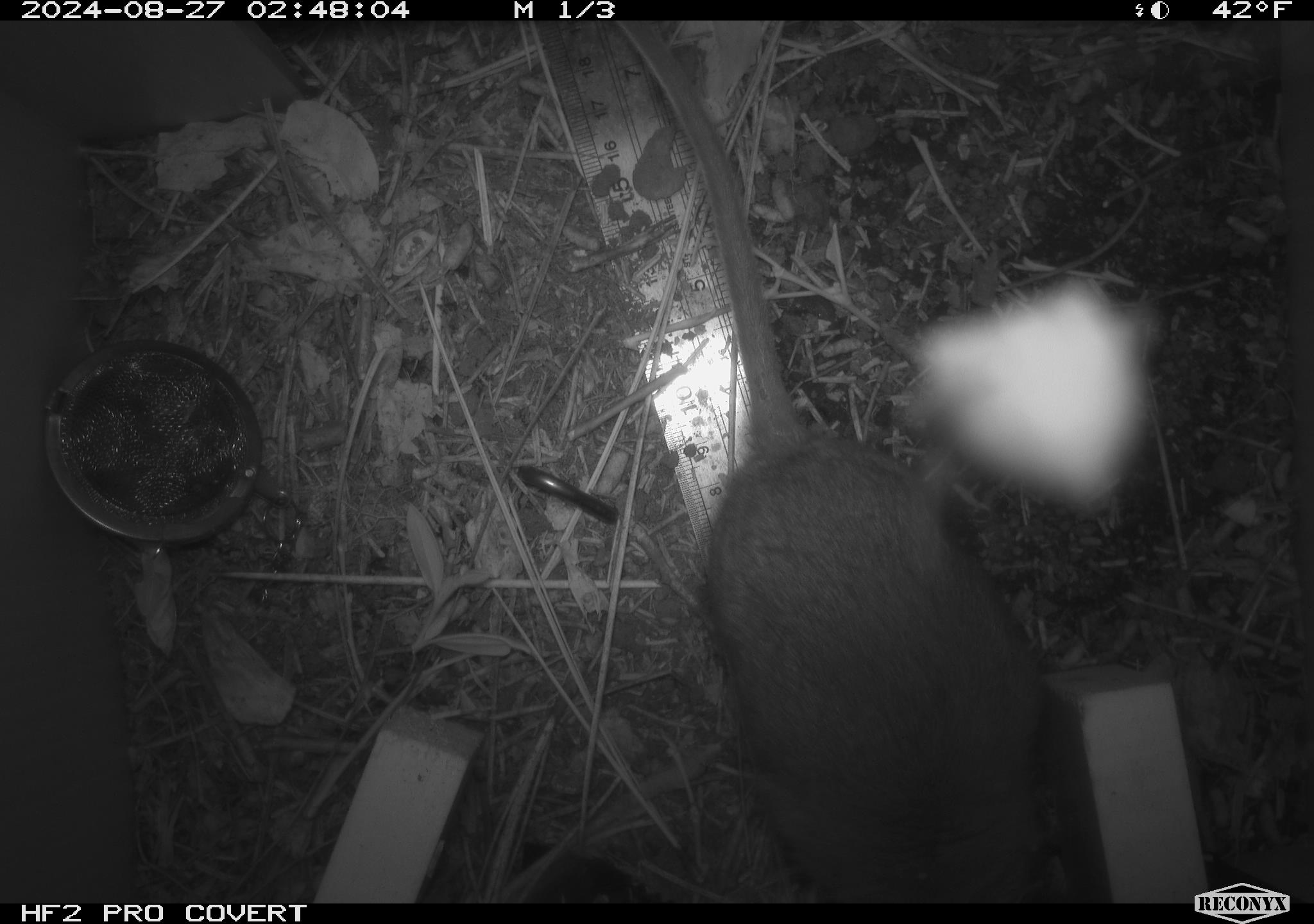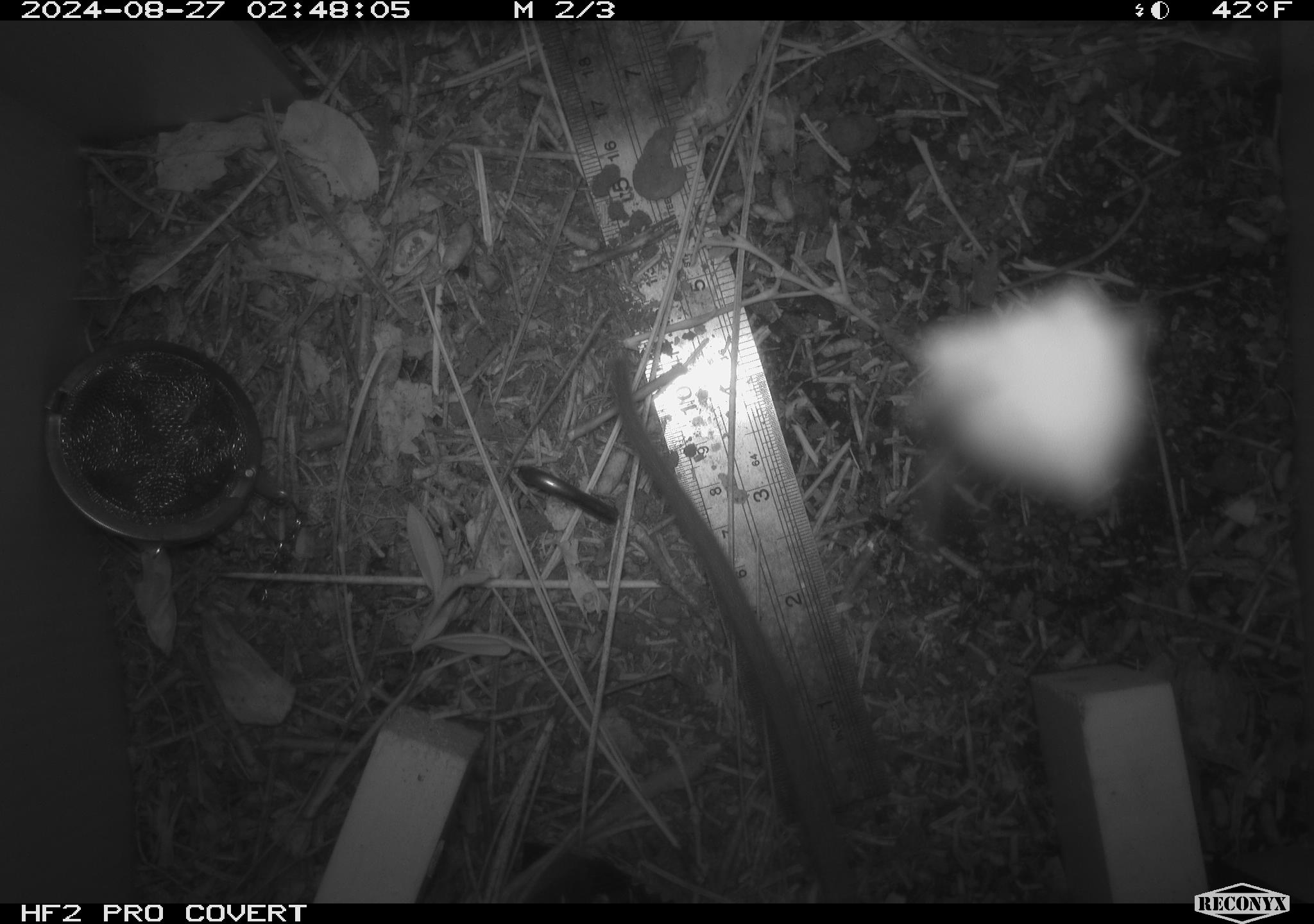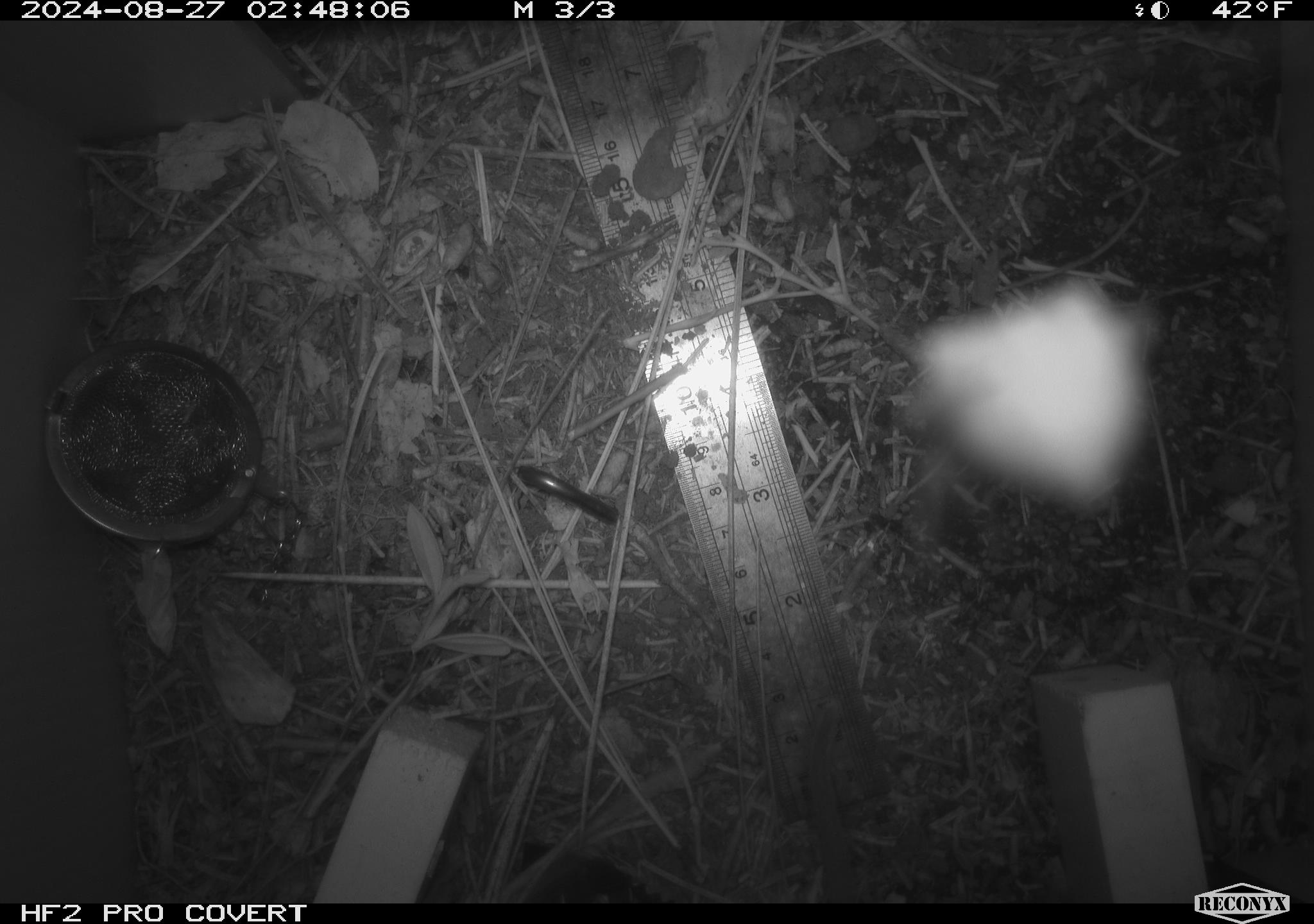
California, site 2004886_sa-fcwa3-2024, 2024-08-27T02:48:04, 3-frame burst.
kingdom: Animalia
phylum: Chordata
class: Mammalia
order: Rodentia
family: Cricetidae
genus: Neotoma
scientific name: Neotoma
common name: pack rat or woodrat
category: neotoma species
Neotoma species (pack rat or woodrat) (Neotoma).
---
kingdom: Animalia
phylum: Arthropoda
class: Arachnida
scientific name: Arachnida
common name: arachnids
Arachnids (Arachnida).